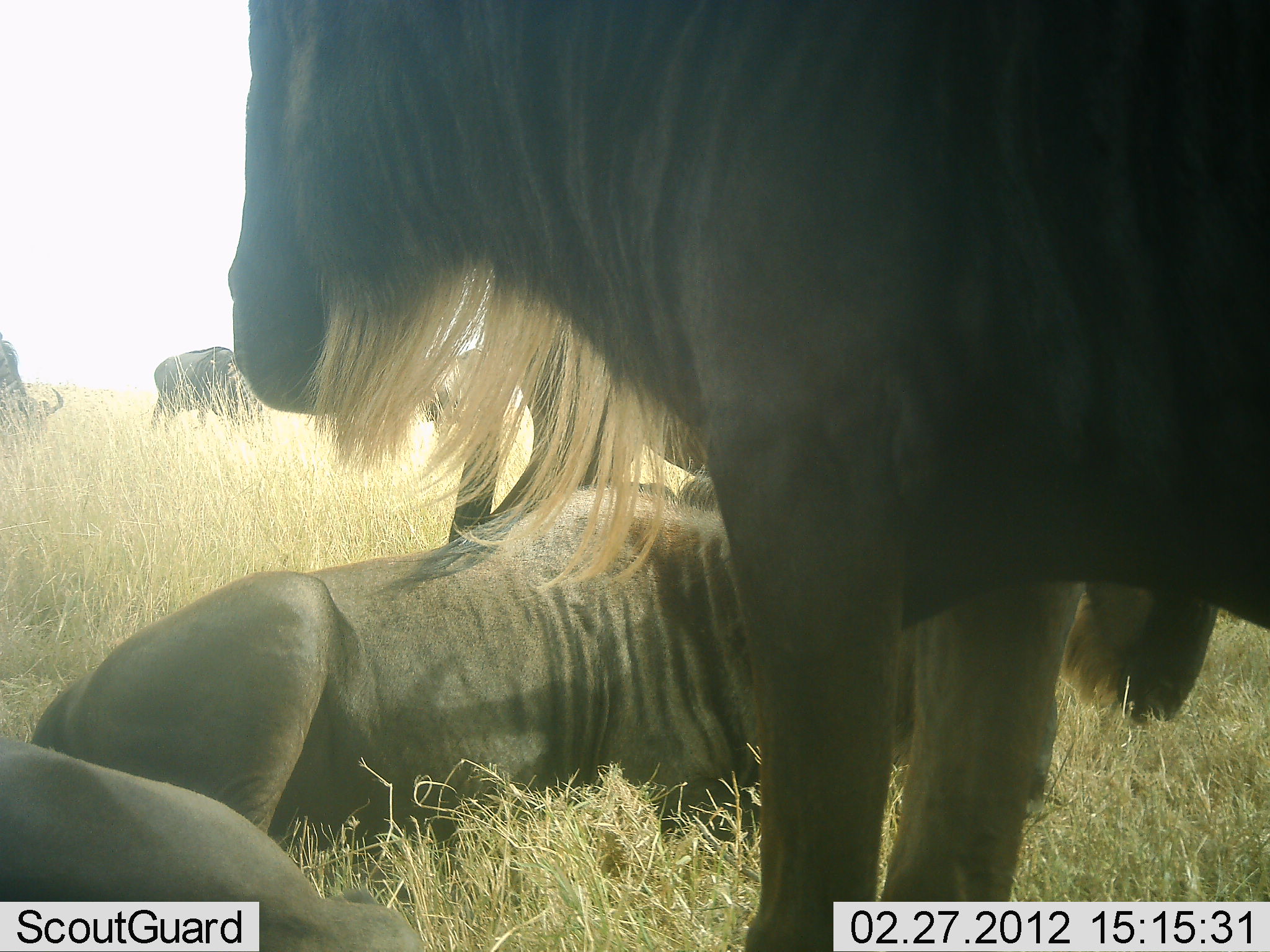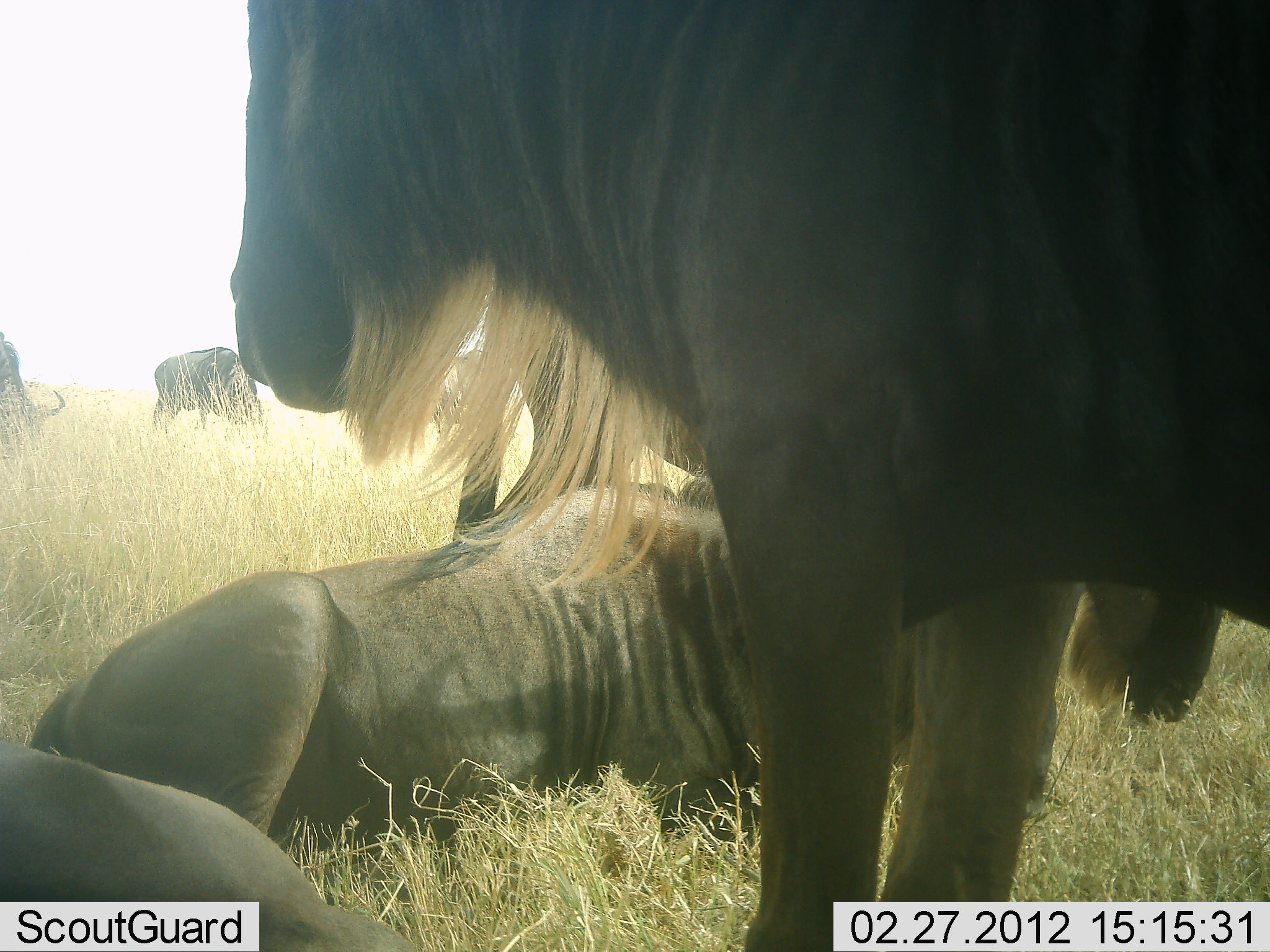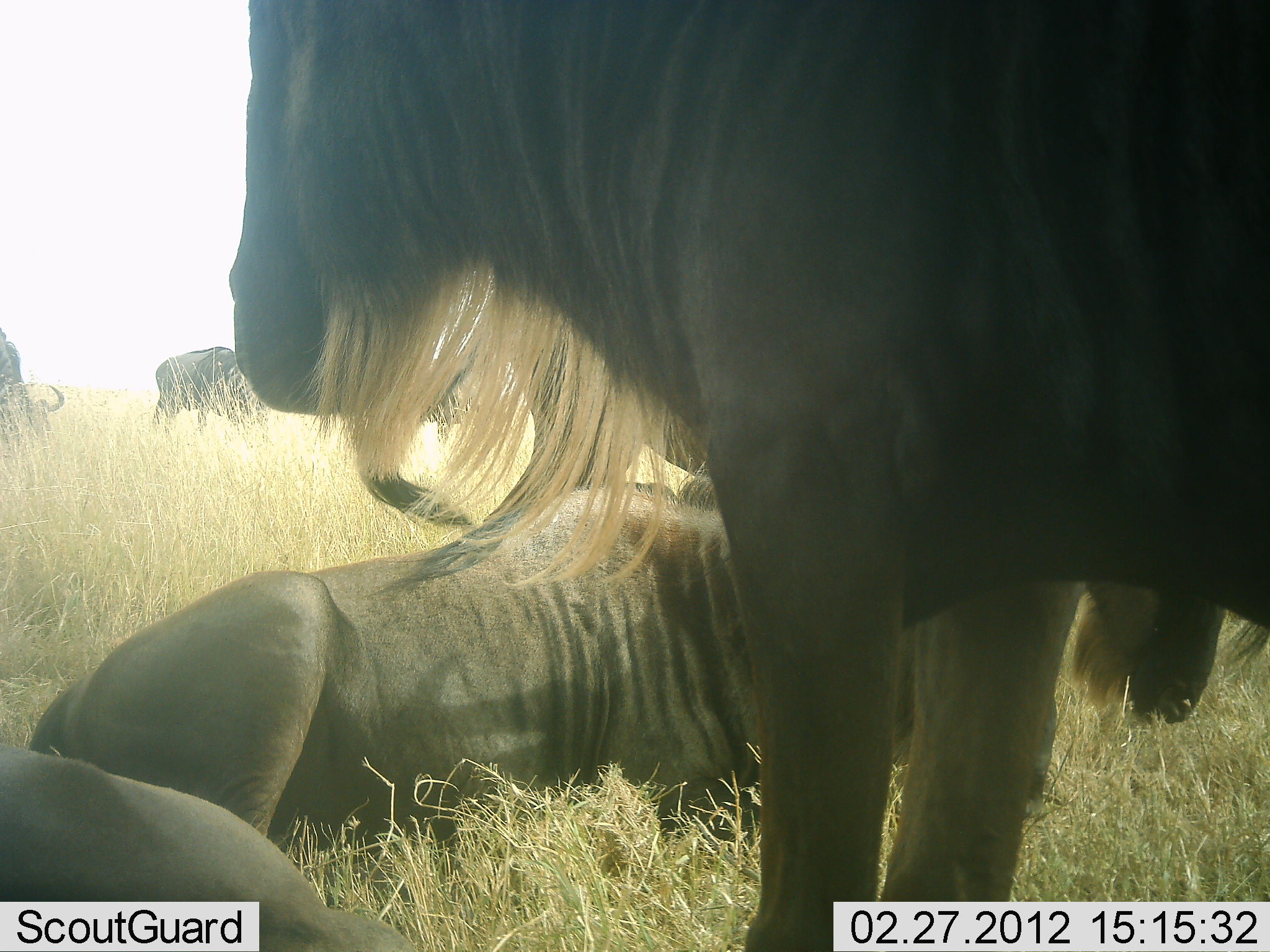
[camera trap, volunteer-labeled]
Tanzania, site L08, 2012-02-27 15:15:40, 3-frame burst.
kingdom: Animalia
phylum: Chordata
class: Mammalia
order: Artiodactyla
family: Bovidae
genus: Connochaetes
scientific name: Connochaetes taurinus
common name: blue wildebeest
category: wildebeest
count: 6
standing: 74%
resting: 95%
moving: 5%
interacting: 0%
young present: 0%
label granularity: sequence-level